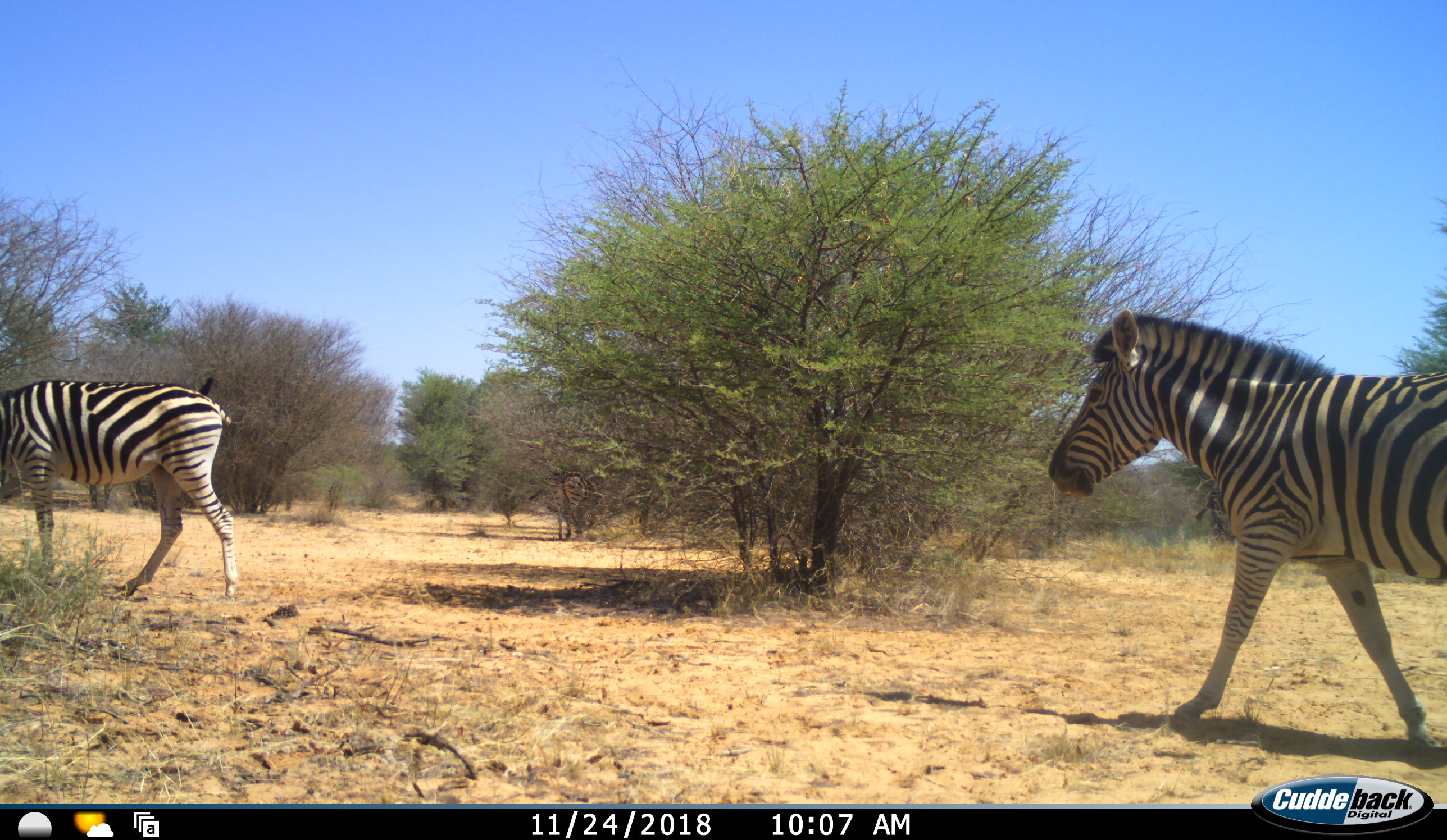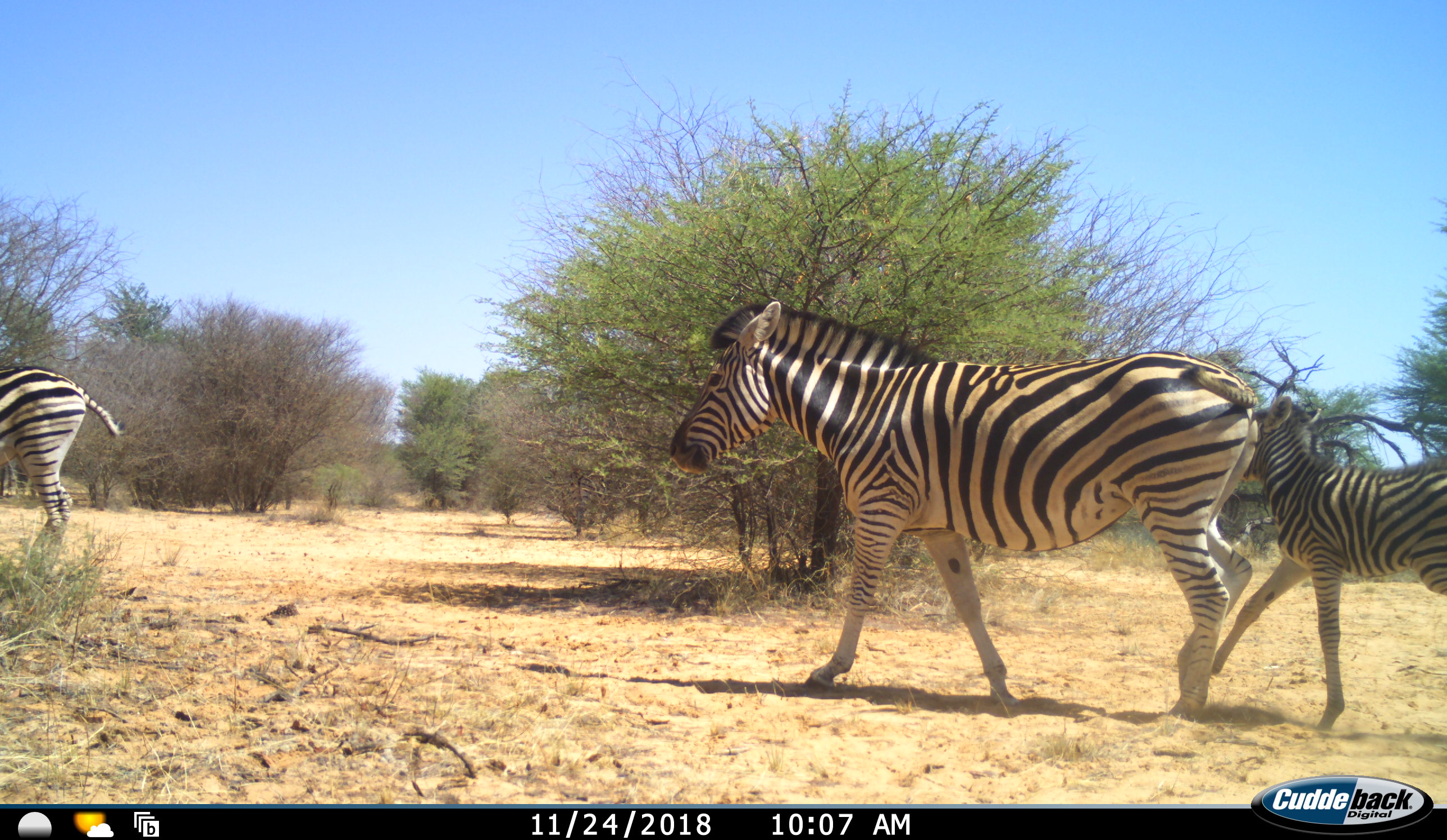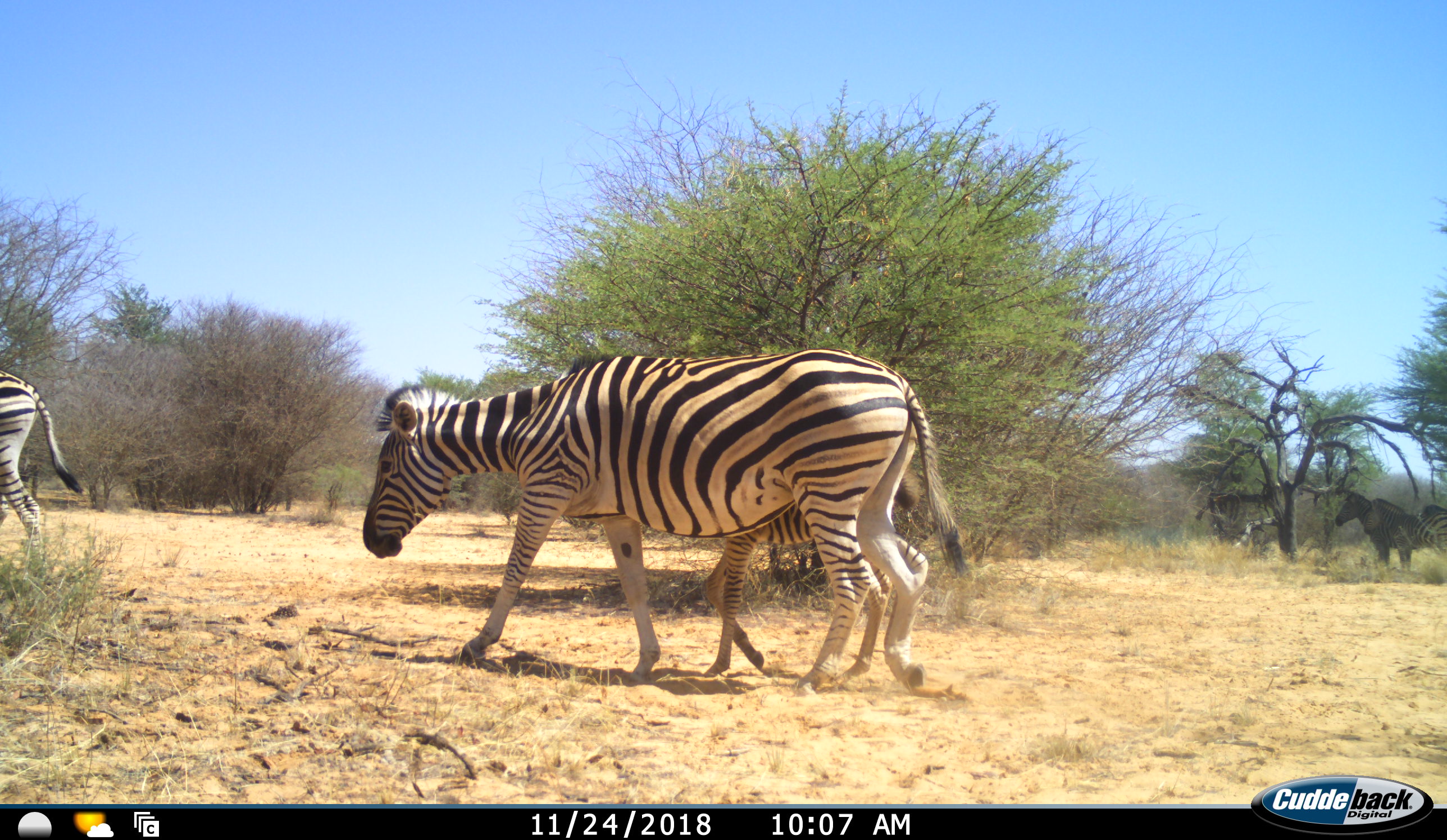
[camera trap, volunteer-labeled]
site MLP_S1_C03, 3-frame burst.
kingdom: Animalia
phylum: Chordata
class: Mammalia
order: Perissodactyla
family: Equidae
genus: Equus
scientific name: Equus quagga burchellii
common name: burchell's zebra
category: zebraburchells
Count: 5.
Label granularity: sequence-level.